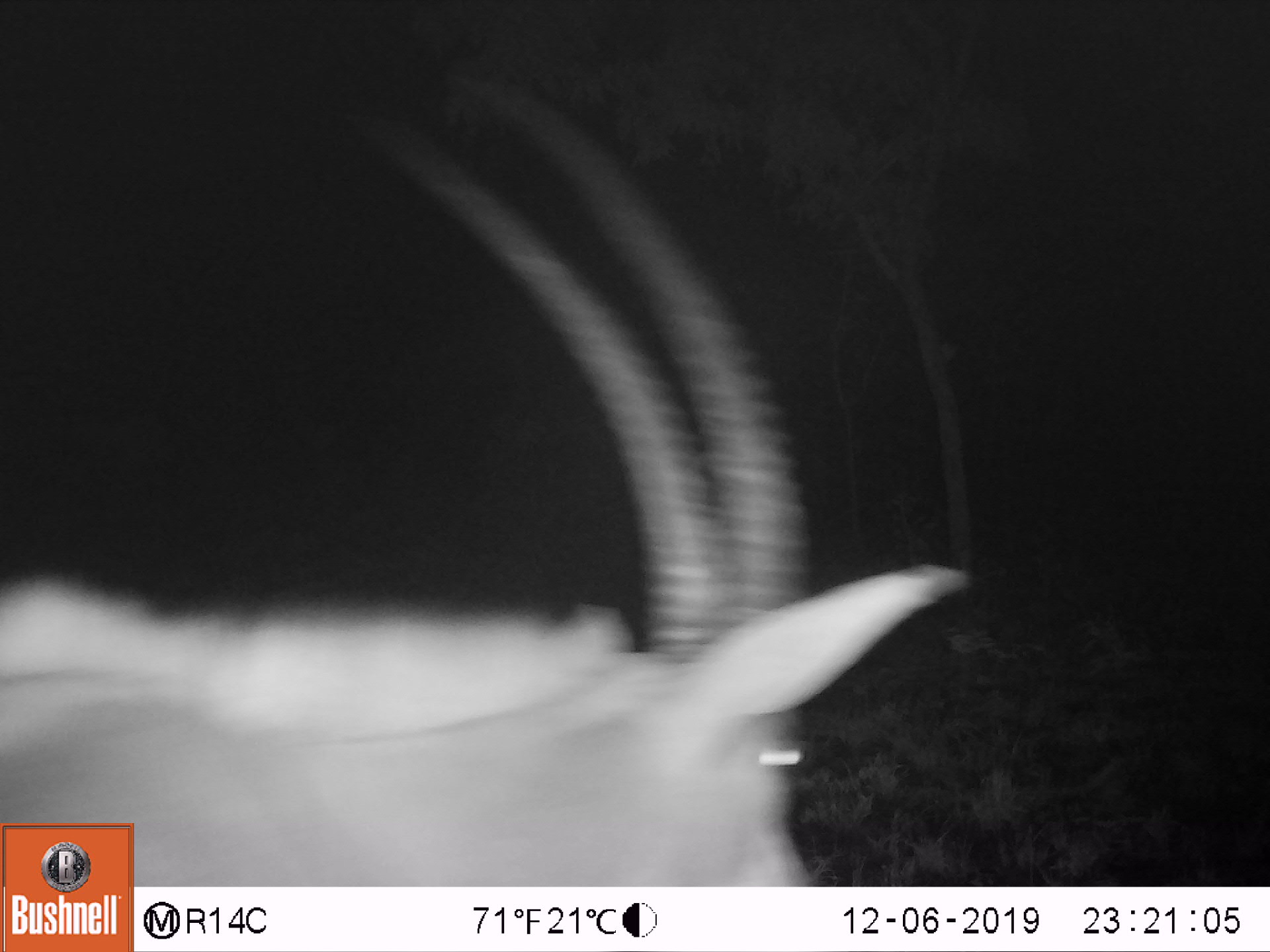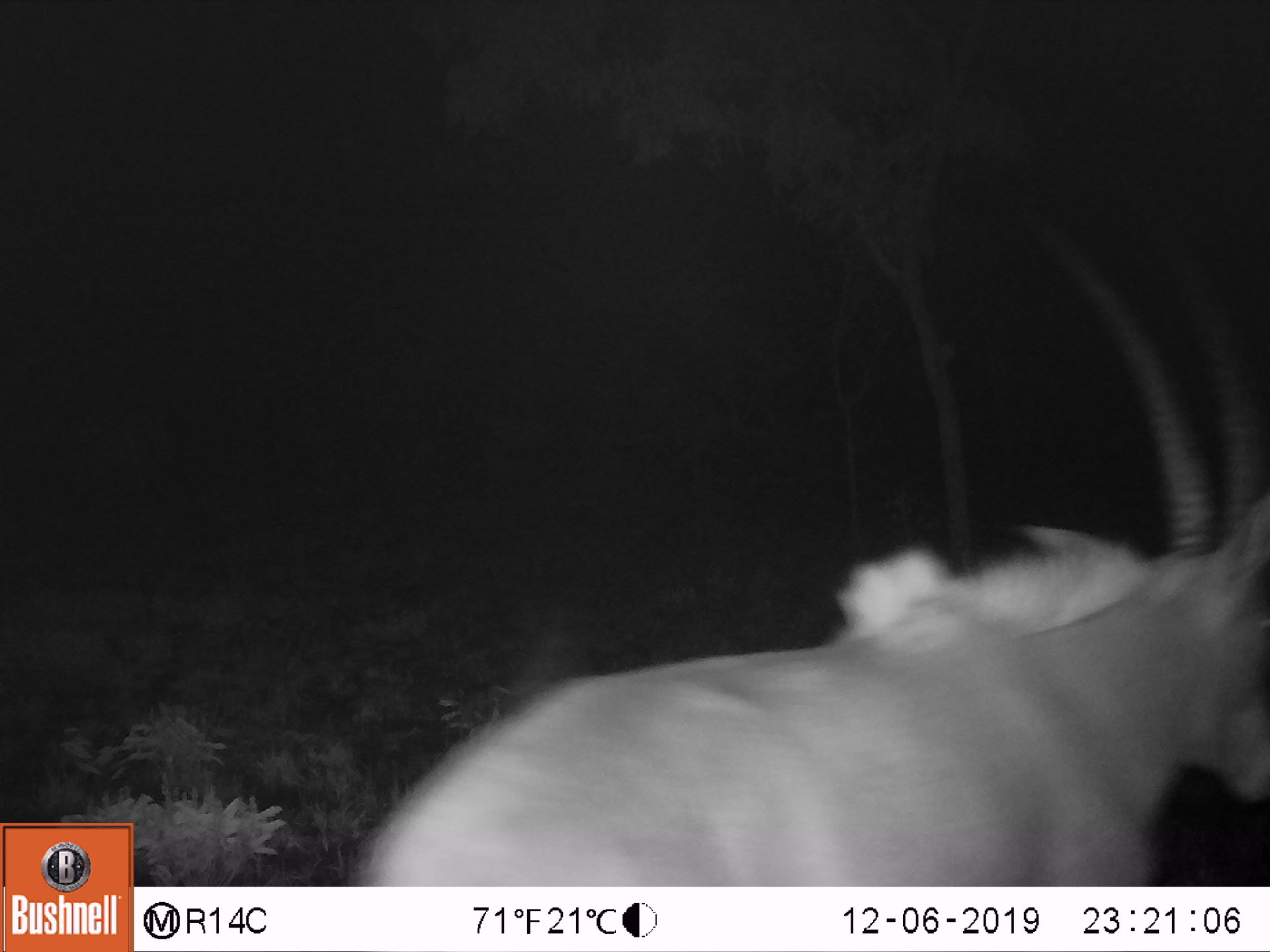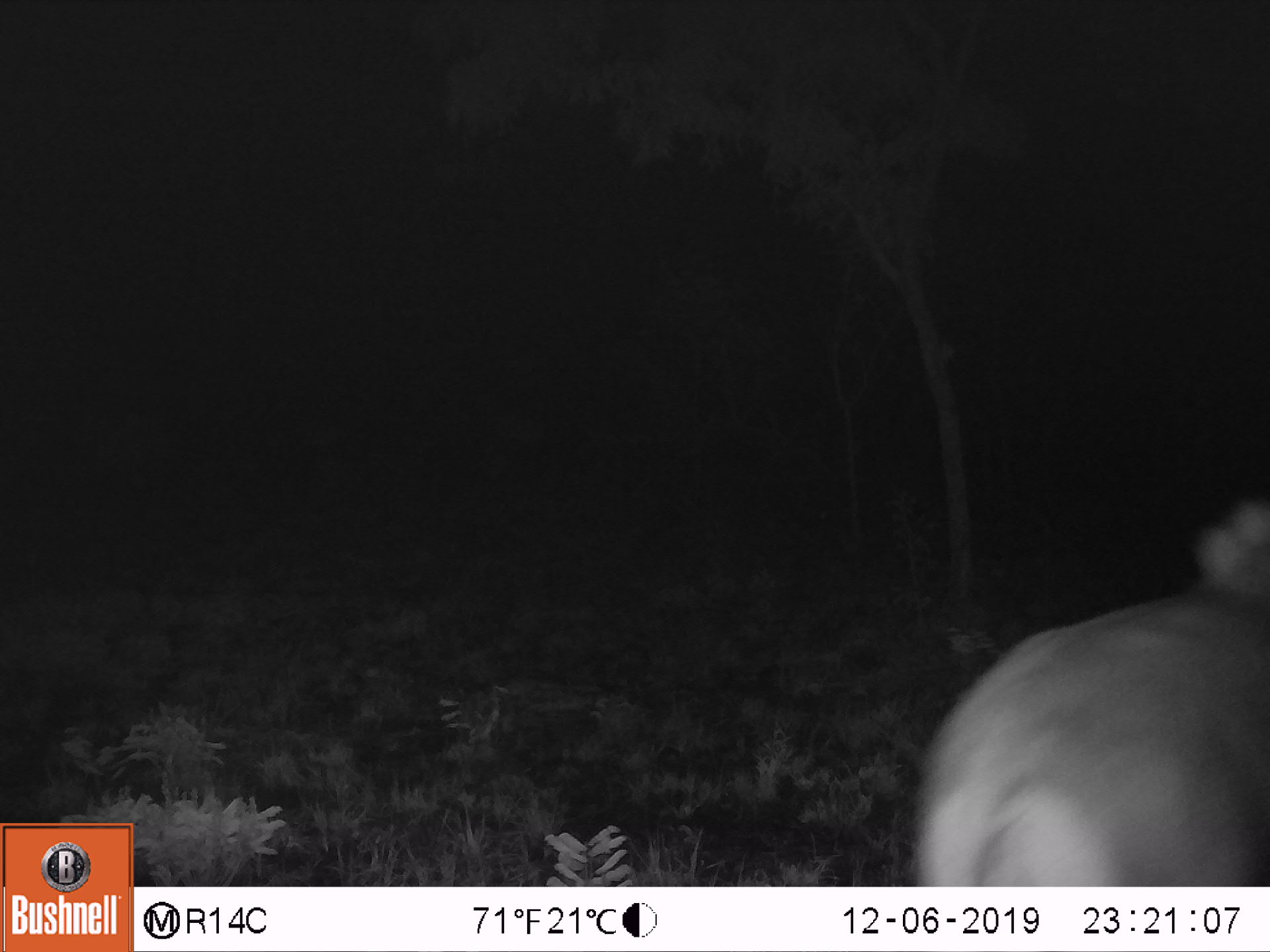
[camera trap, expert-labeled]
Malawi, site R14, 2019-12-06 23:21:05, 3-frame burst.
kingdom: Animalia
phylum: Chordata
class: Mammalia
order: Artiodactyla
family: Bovidae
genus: Hippotragus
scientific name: Hippotragus niger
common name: sable antelope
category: sable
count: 1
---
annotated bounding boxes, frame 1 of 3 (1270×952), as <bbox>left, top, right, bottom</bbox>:
sable: <bbox>136, 69, 956, 882</bbox>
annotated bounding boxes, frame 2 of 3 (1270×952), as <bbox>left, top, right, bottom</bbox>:
sable: <bbox>359, 203, 1262, 877</bbox>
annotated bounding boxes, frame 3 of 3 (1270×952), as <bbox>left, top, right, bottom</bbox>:
sable: <bbox>905, 486, 1262, 884</bbox>